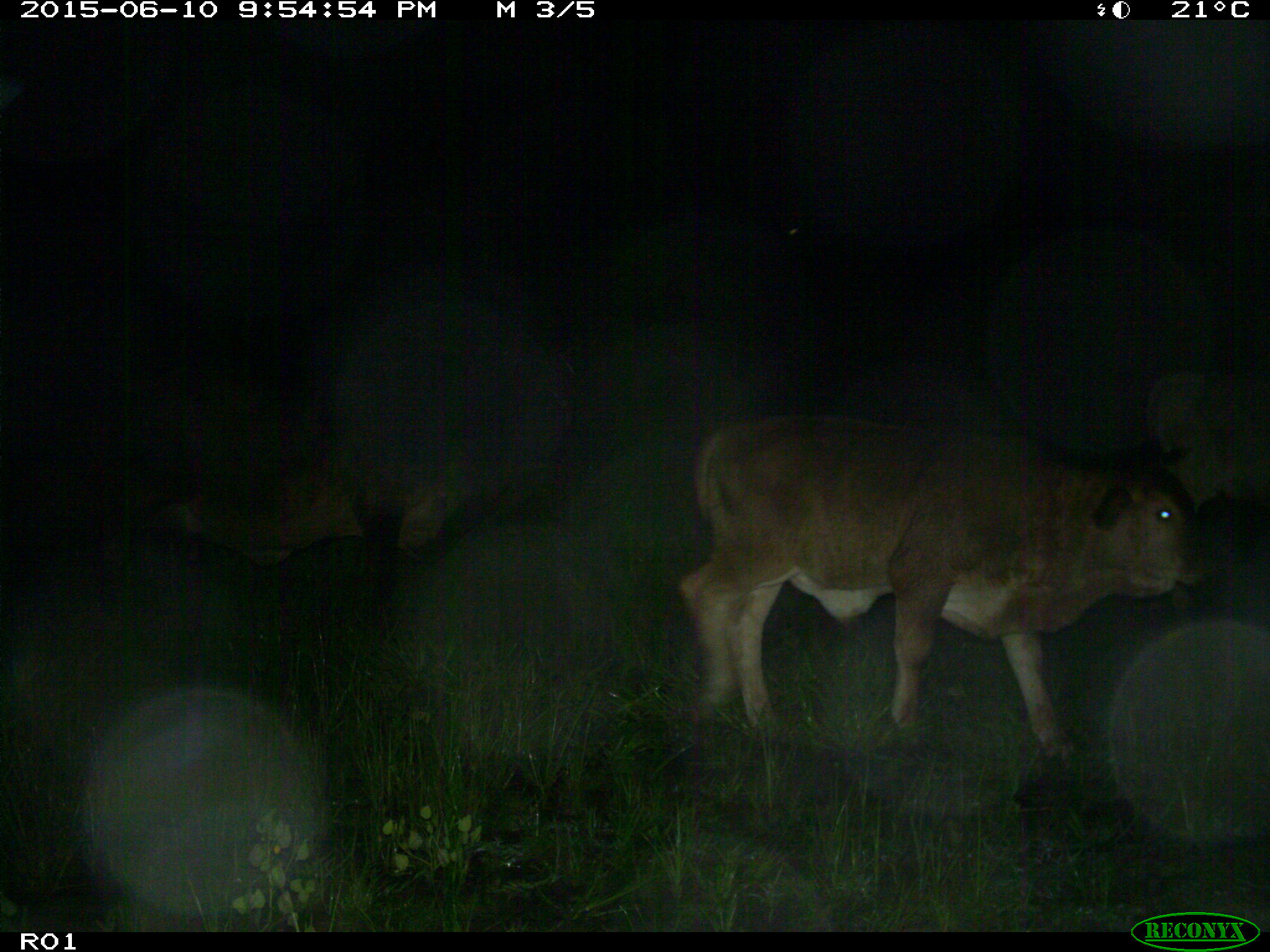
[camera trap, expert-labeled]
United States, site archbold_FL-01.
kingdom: Animalia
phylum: Chordata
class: Mammalia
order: Artiodactyla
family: Bovidae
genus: Bos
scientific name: Bos taurus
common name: domestic cow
Bos taurus (domestic cow).